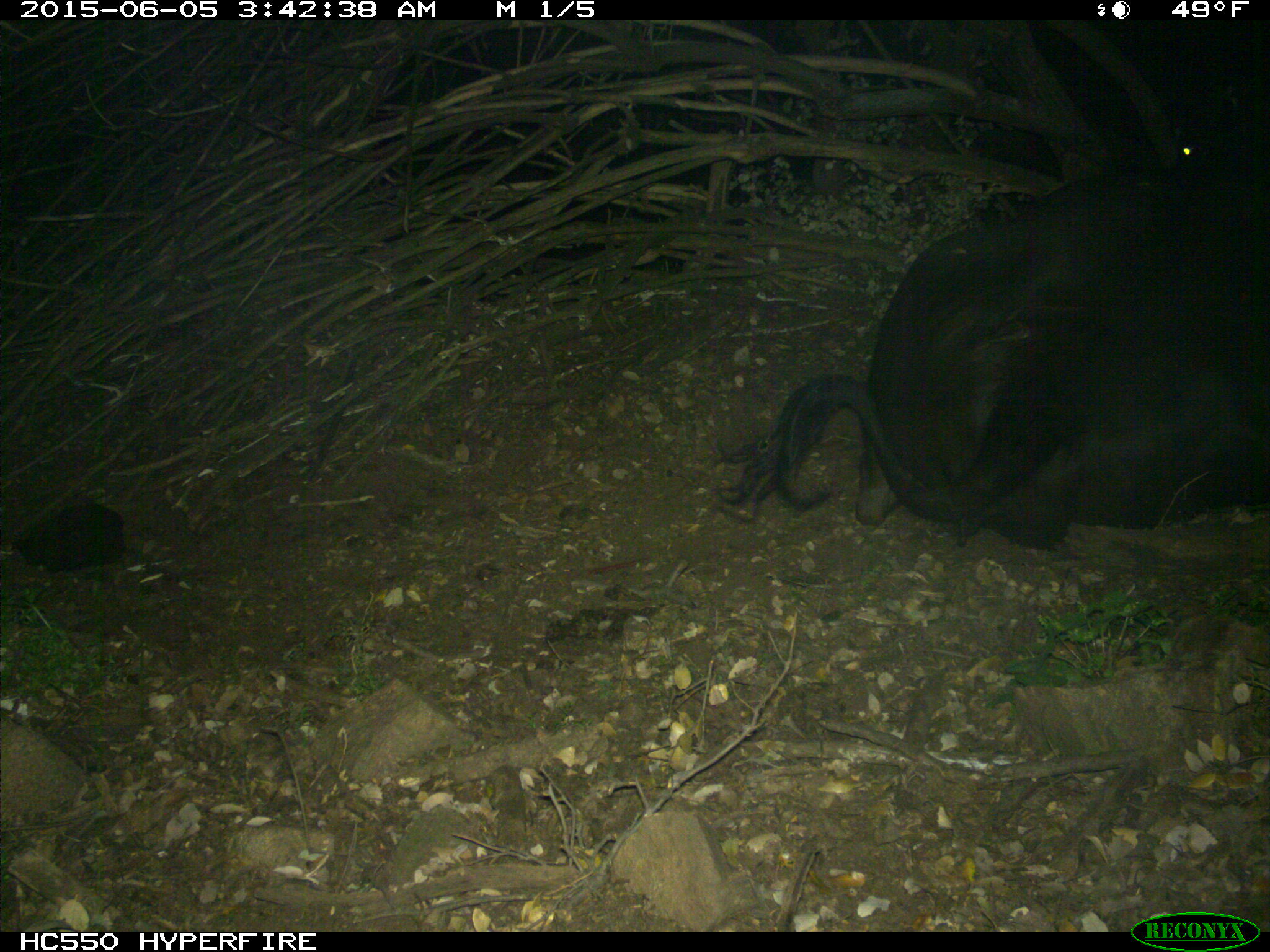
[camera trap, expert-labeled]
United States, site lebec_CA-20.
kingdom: Animalia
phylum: Chordata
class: Mammalia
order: Artiodactyla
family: Bovidae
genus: Bos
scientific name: Bos taurus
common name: domestic cow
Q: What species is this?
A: Bos taurus (domestic cow).